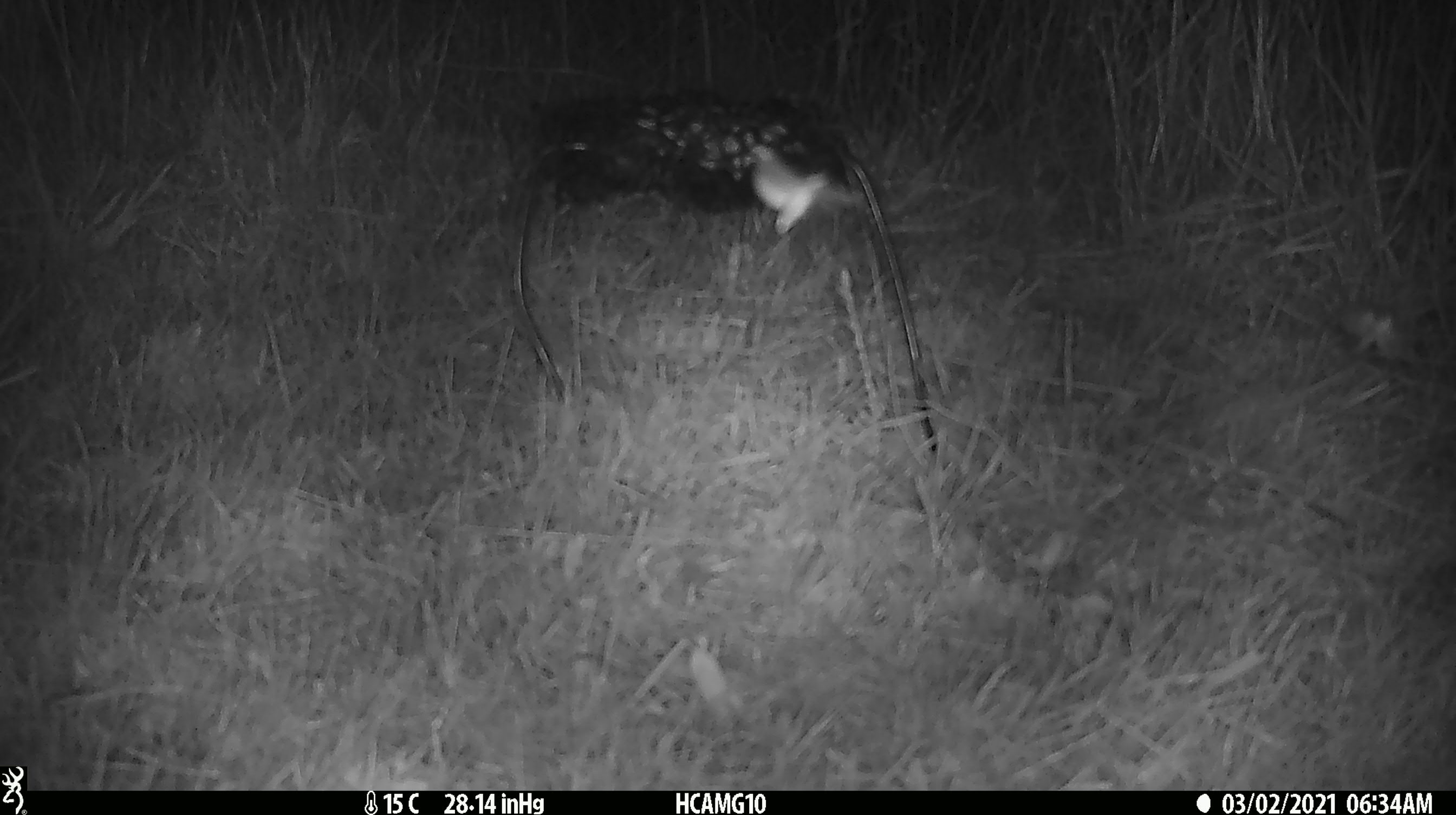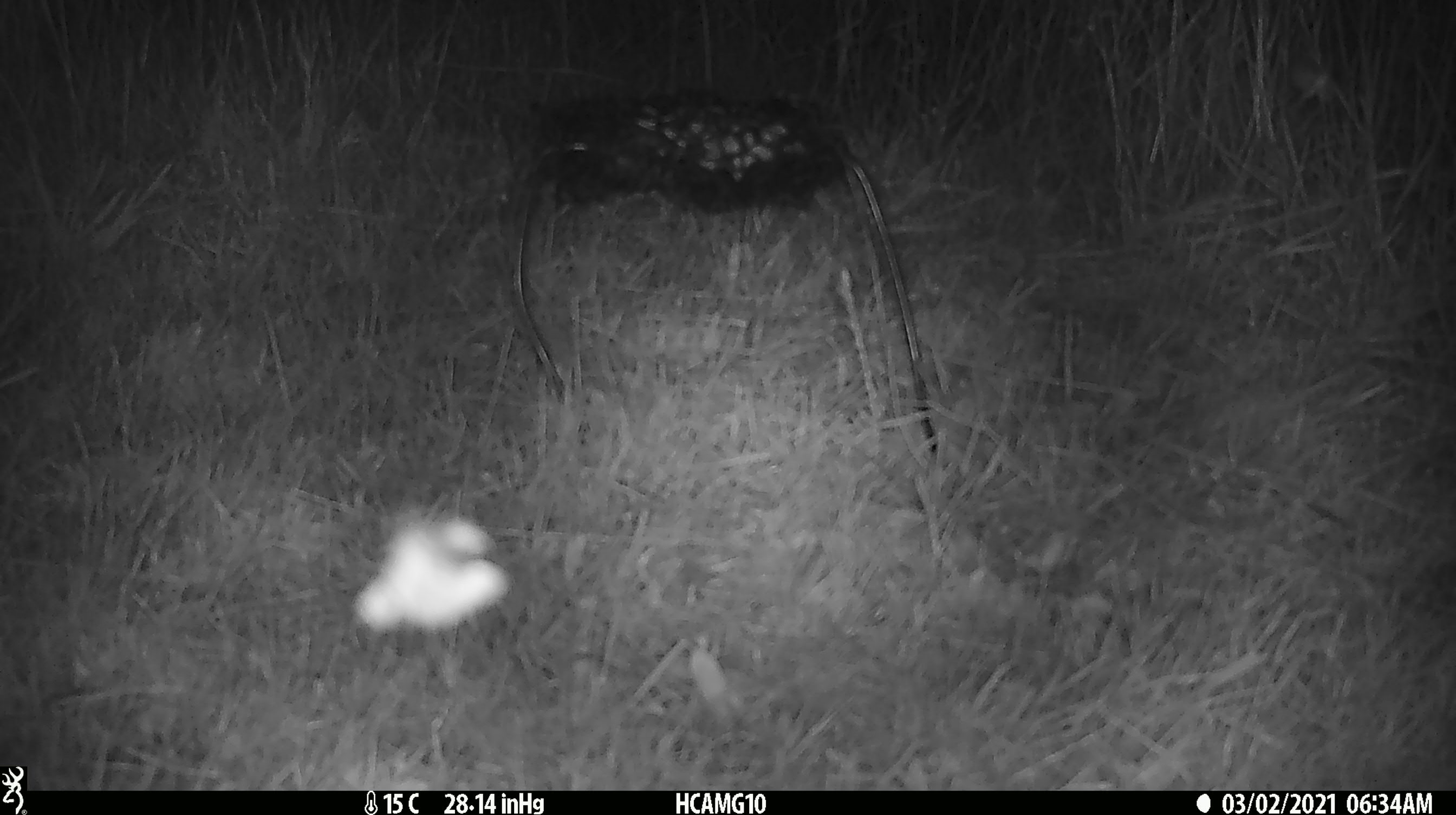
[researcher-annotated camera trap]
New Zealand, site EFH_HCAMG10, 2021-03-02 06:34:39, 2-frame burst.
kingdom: Animalia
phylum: Arthropoda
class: Insecta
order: Lepidoptera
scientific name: Lepidoptera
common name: moth